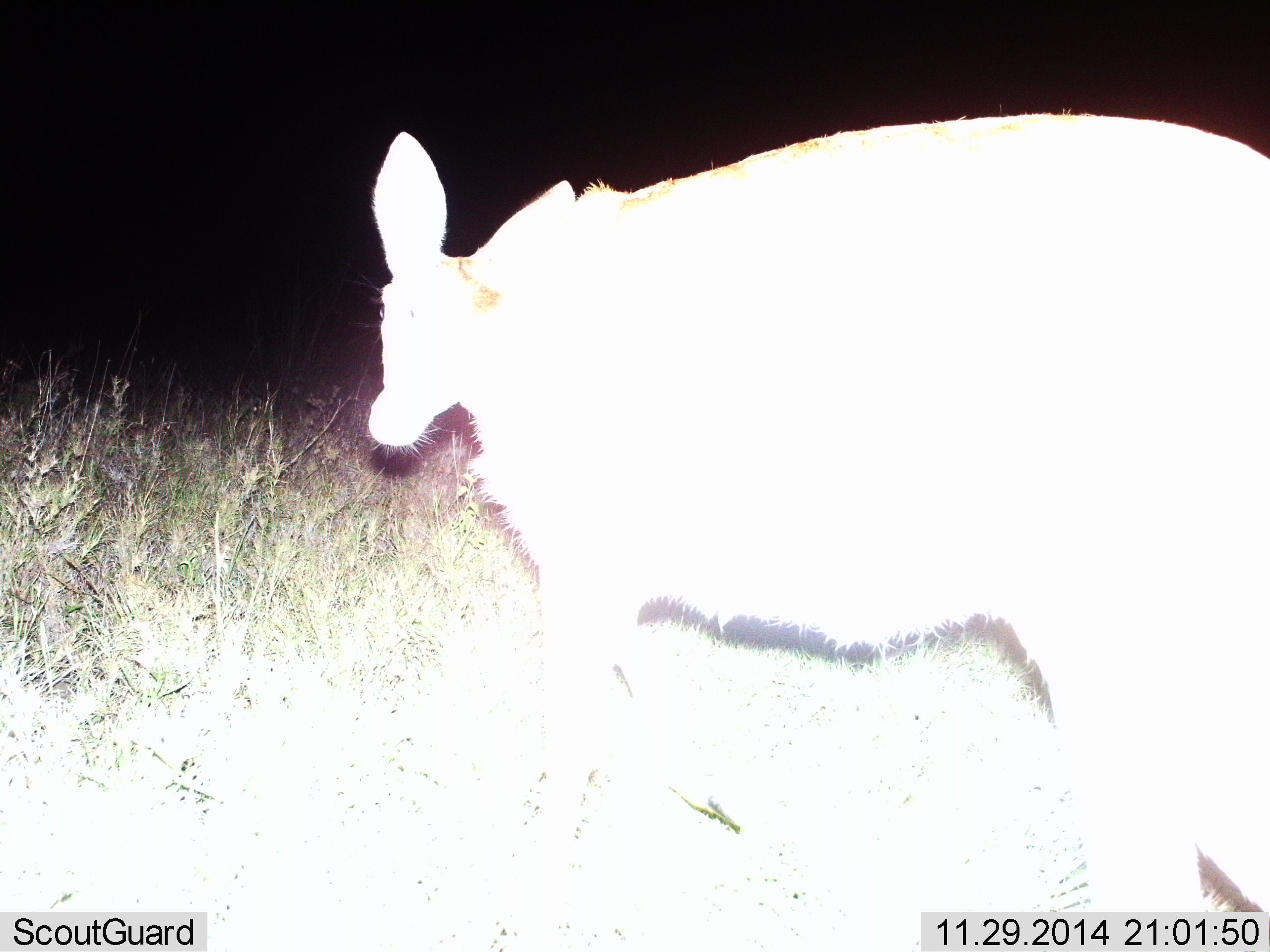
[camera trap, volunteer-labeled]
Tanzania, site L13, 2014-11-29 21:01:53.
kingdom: Animalia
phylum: Chordata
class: Mammalia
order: Artiodactyla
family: Bovidae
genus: Redunca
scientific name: Redunca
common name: reedbuck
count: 1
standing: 25%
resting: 0%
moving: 75%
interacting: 0%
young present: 0%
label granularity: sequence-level